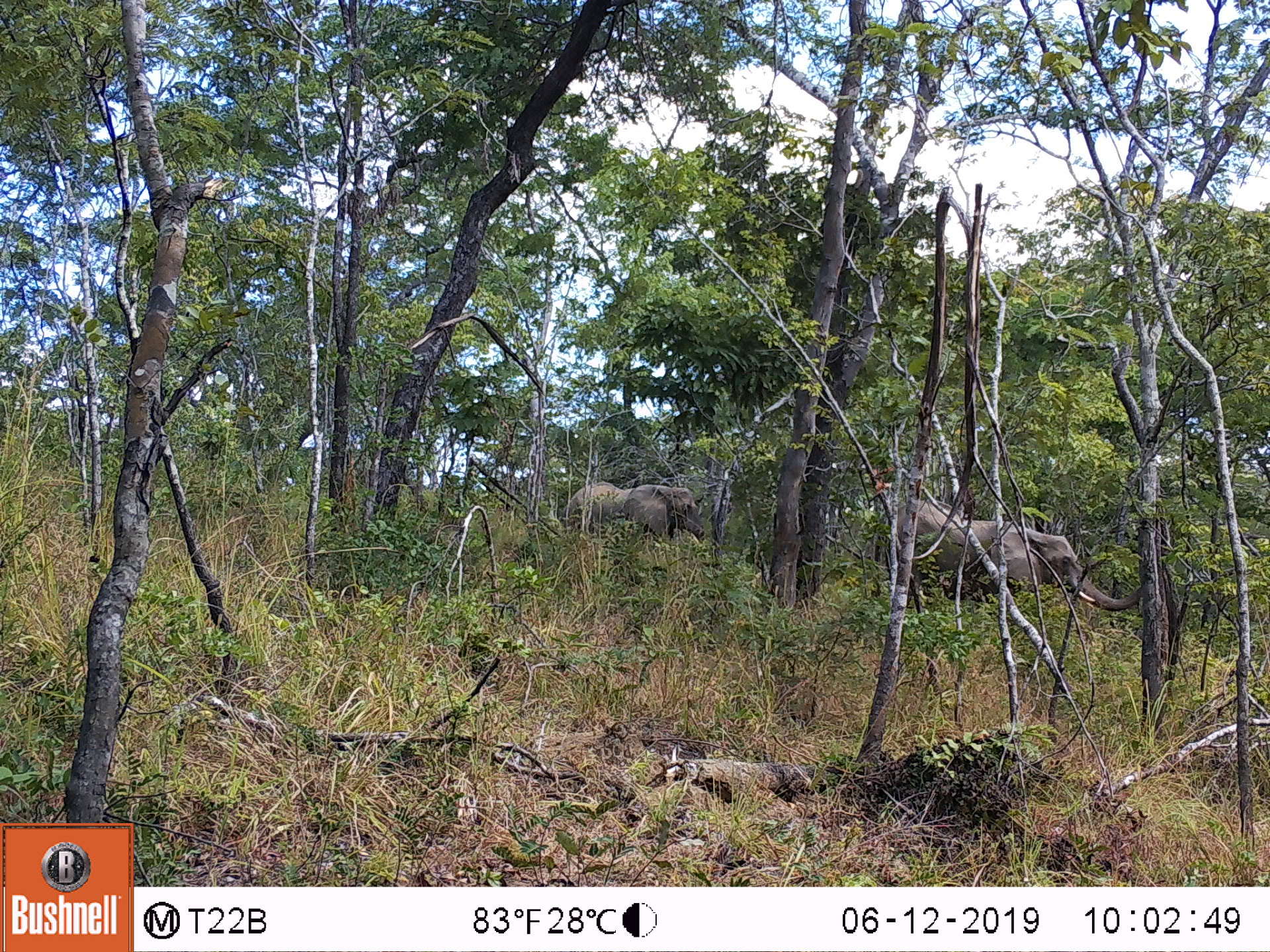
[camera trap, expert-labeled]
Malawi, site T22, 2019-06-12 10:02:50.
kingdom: Animalia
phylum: Chordata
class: Mammalia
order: Proboscidea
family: Elephantidae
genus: Loxodonta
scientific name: Loxodonta africana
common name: african savanna elephant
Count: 2.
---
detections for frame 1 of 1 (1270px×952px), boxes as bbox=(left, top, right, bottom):
african savanna elephant: bbox=(879, 484, 1141, 642); bbox=(553, 469, 719, 574)